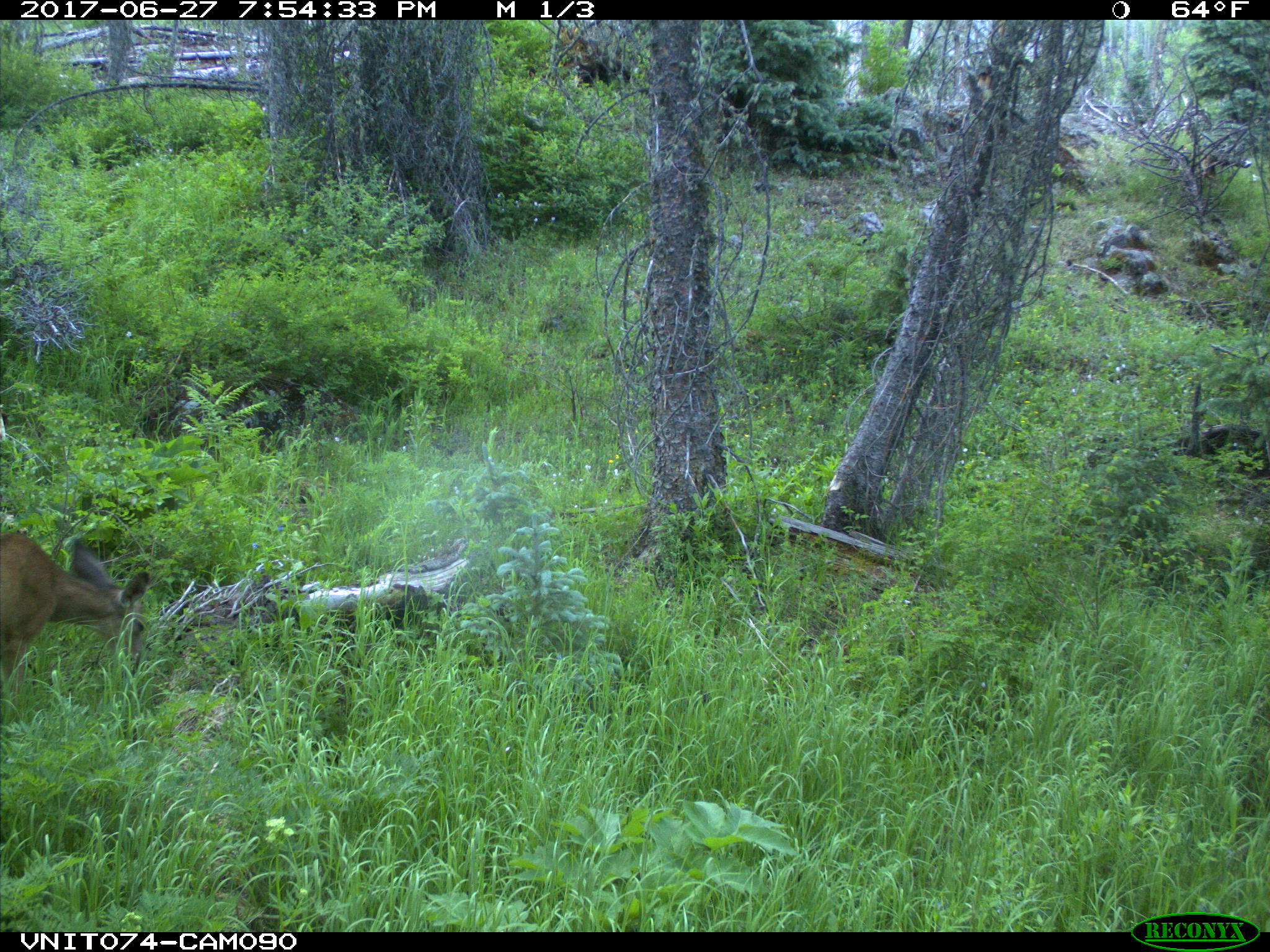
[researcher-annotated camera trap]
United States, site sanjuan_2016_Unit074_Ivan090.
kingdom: Animalia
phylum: Chordata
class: Mammalia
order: Artiodactyla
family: Cervidae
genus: Odocoileus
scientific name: Odocoileus hemionus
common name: mule deer